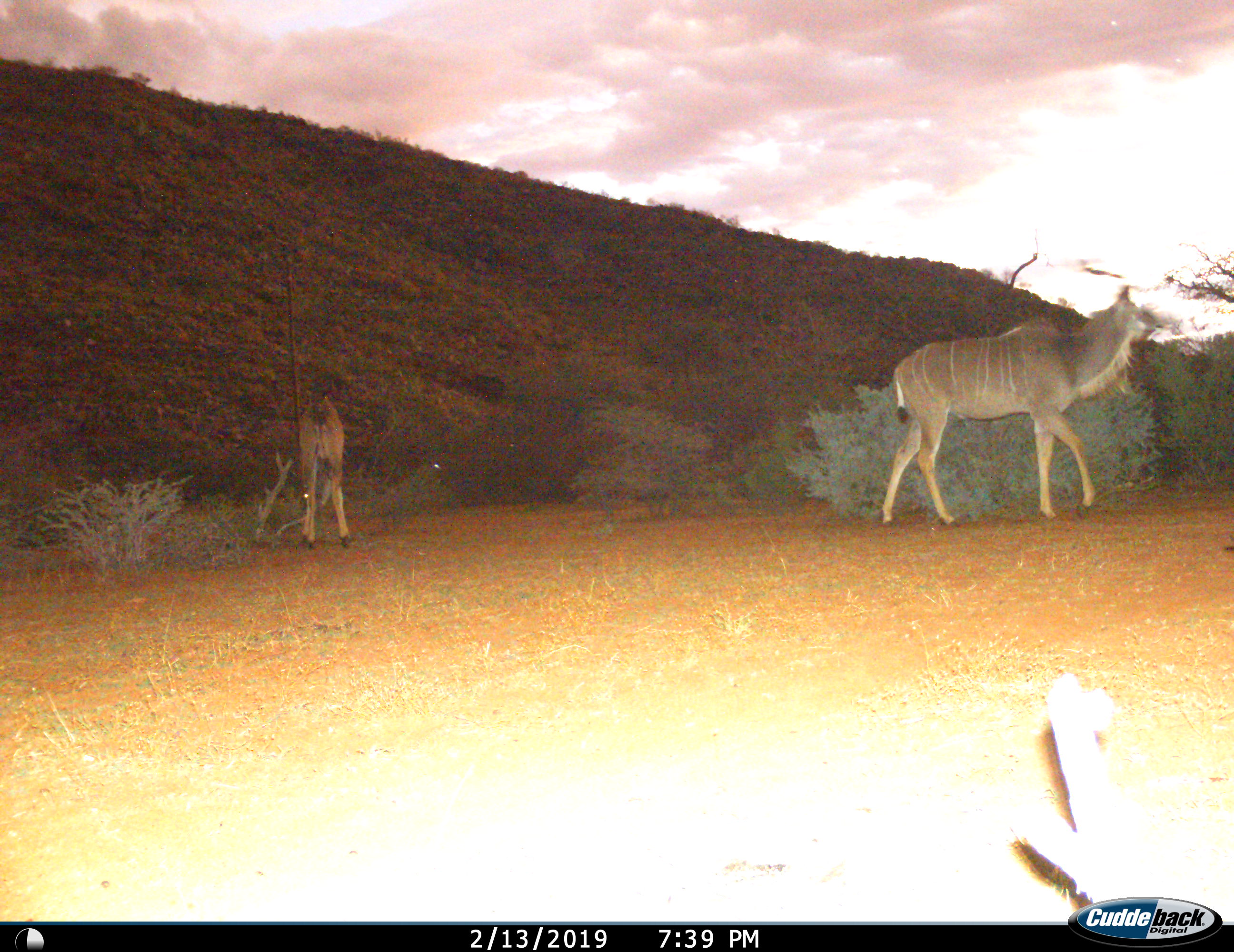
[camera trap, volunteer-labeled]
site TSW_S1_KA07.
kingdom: Animalia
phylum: Chordata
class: Mammalia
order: Artiodactyla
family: Bovidae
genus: Tragelaphus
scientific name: Tragelaphus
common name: kudu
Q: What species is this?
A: Kudu (Tragelaphus).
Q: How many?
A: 2.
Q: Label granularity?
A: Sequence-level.